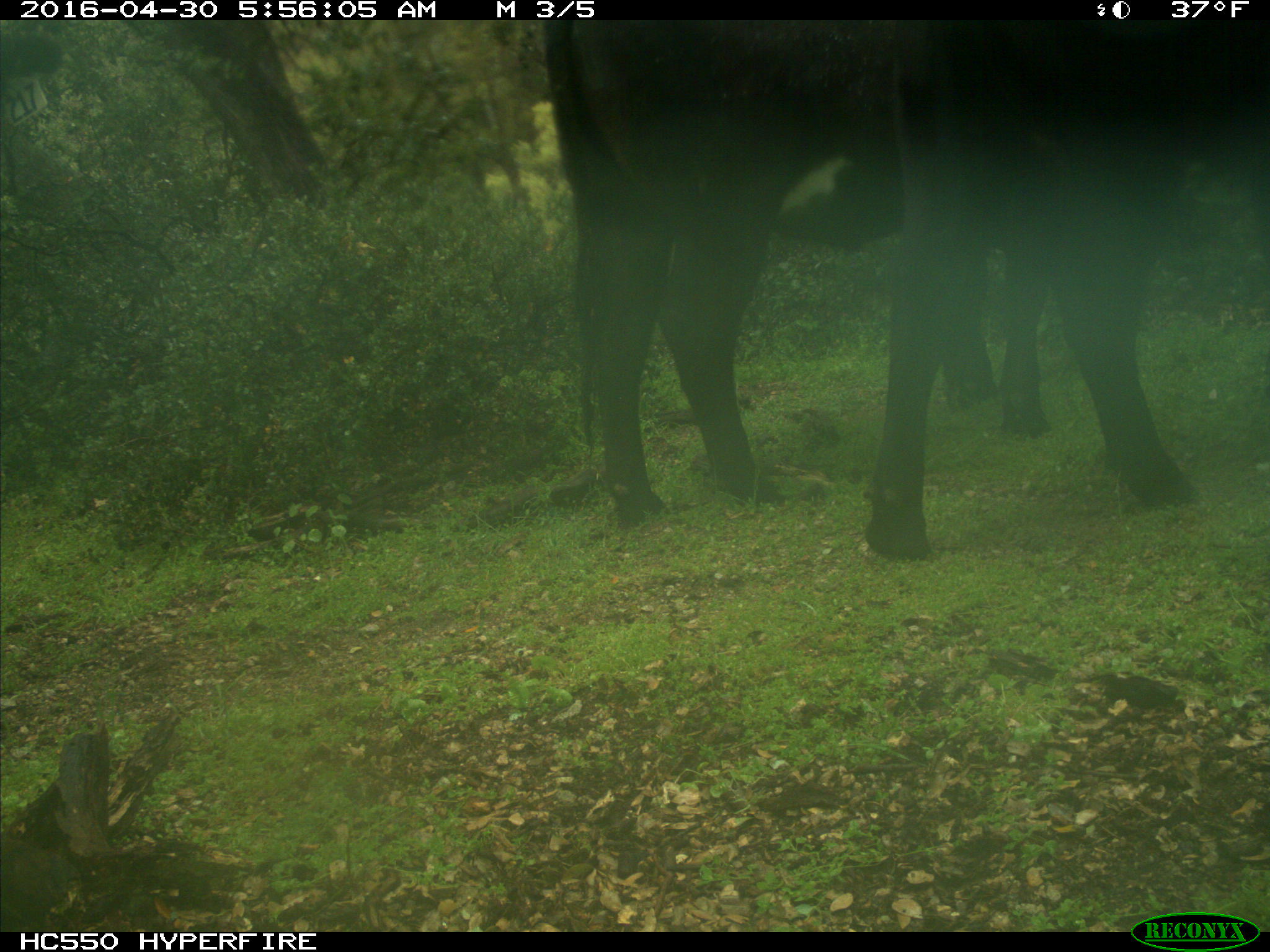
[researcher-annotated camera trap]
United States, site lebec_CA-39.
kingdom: Animalia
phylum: Chordata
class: Mammalia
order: Artiodactyla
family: Bovidae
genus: Bos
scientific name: Bos taurus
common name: domestic cow